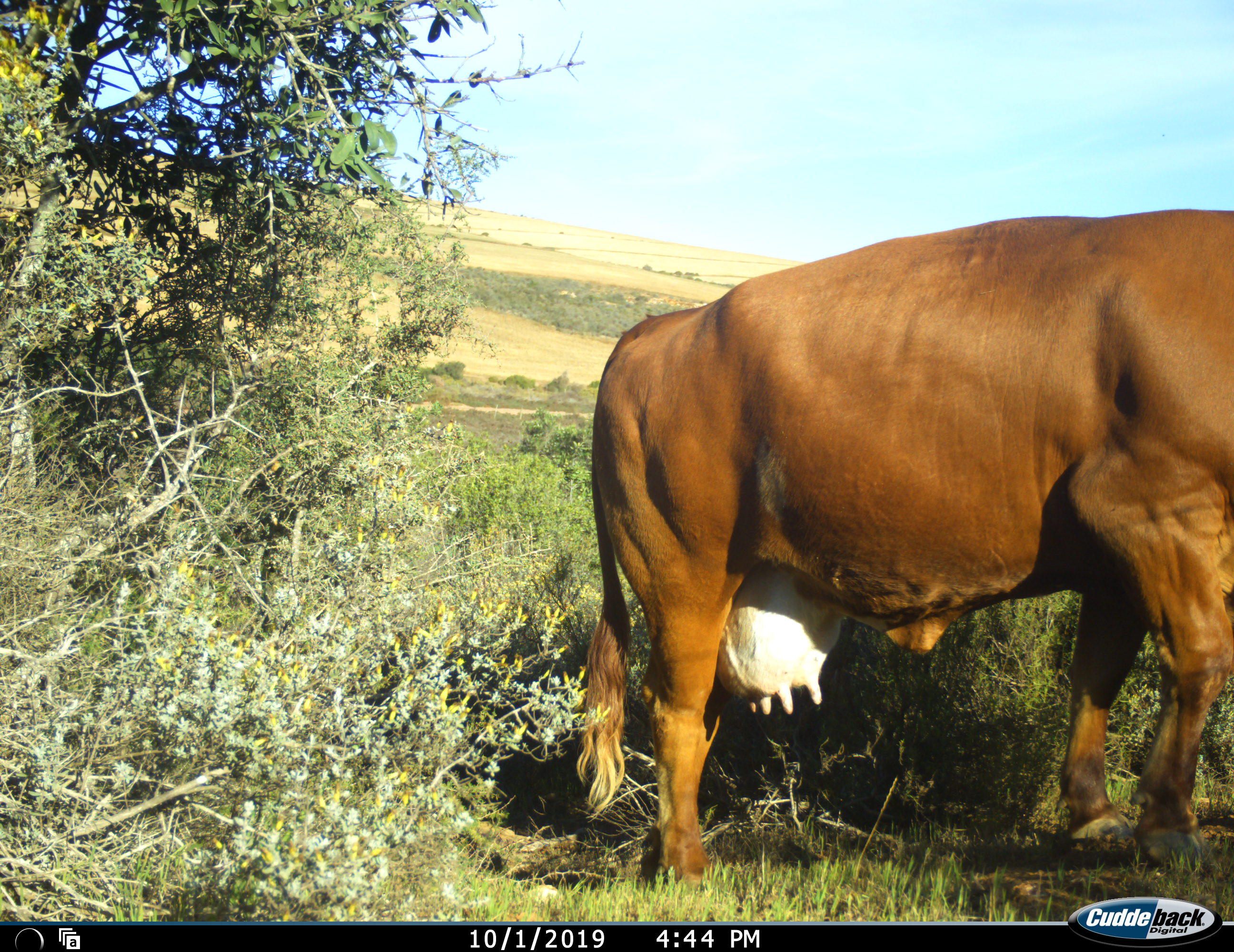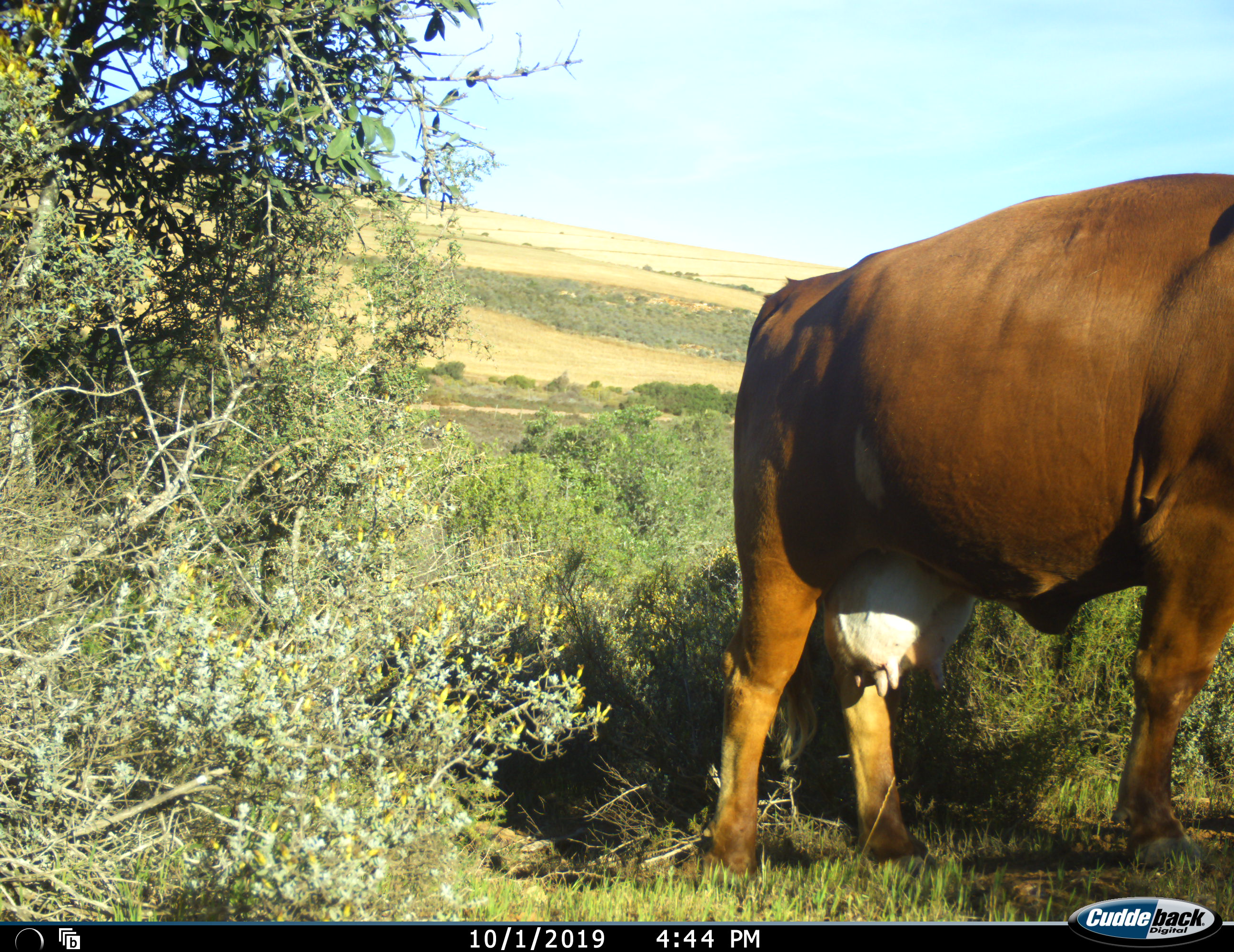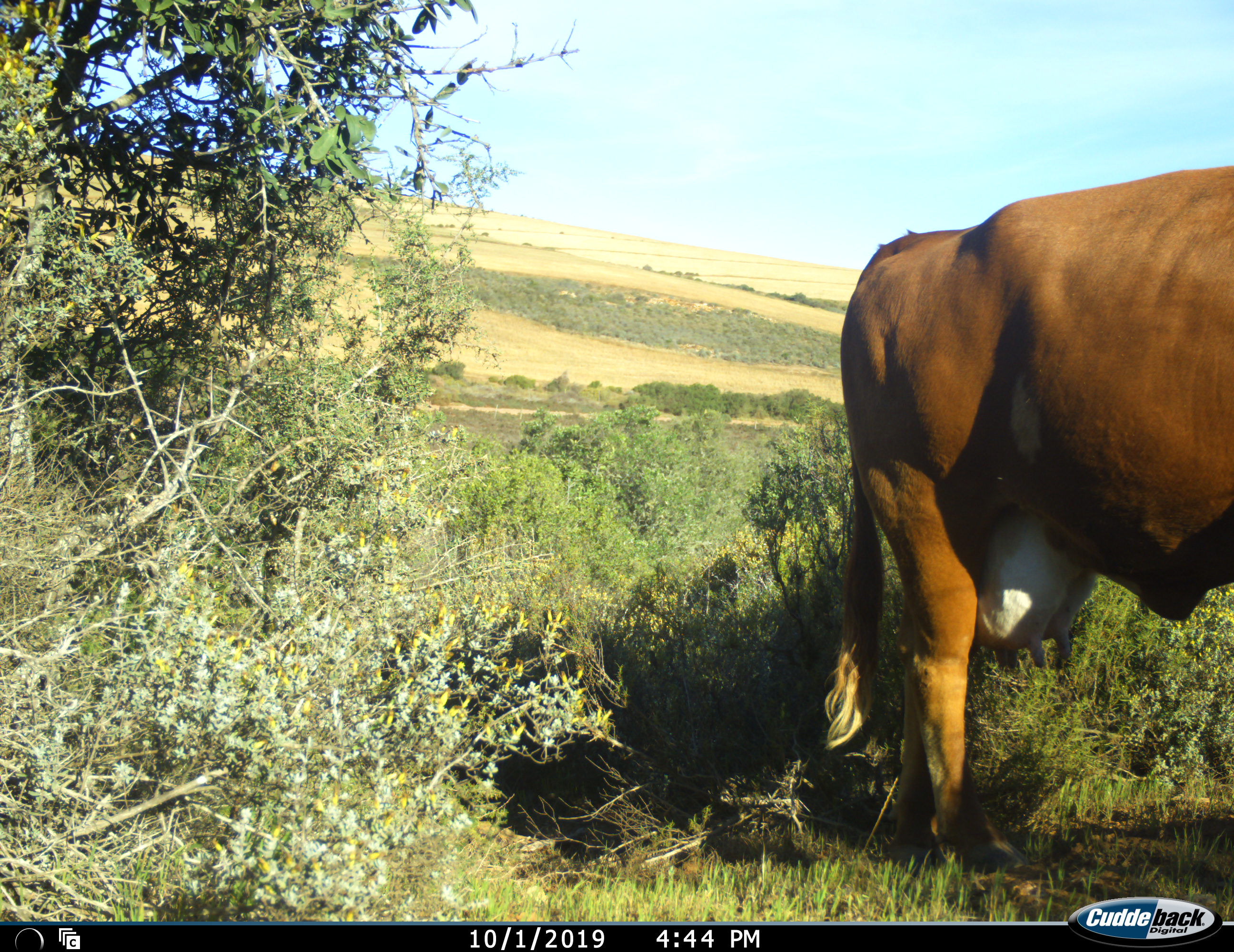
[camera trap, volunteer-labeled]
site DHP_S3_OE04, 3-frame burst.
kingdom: Animalia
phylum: Chordata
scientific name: Vertebrata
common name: domestic animal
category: domesticanimal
Domesticanimal (domestic animal) (Vertebrata), count 1. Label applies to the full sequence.